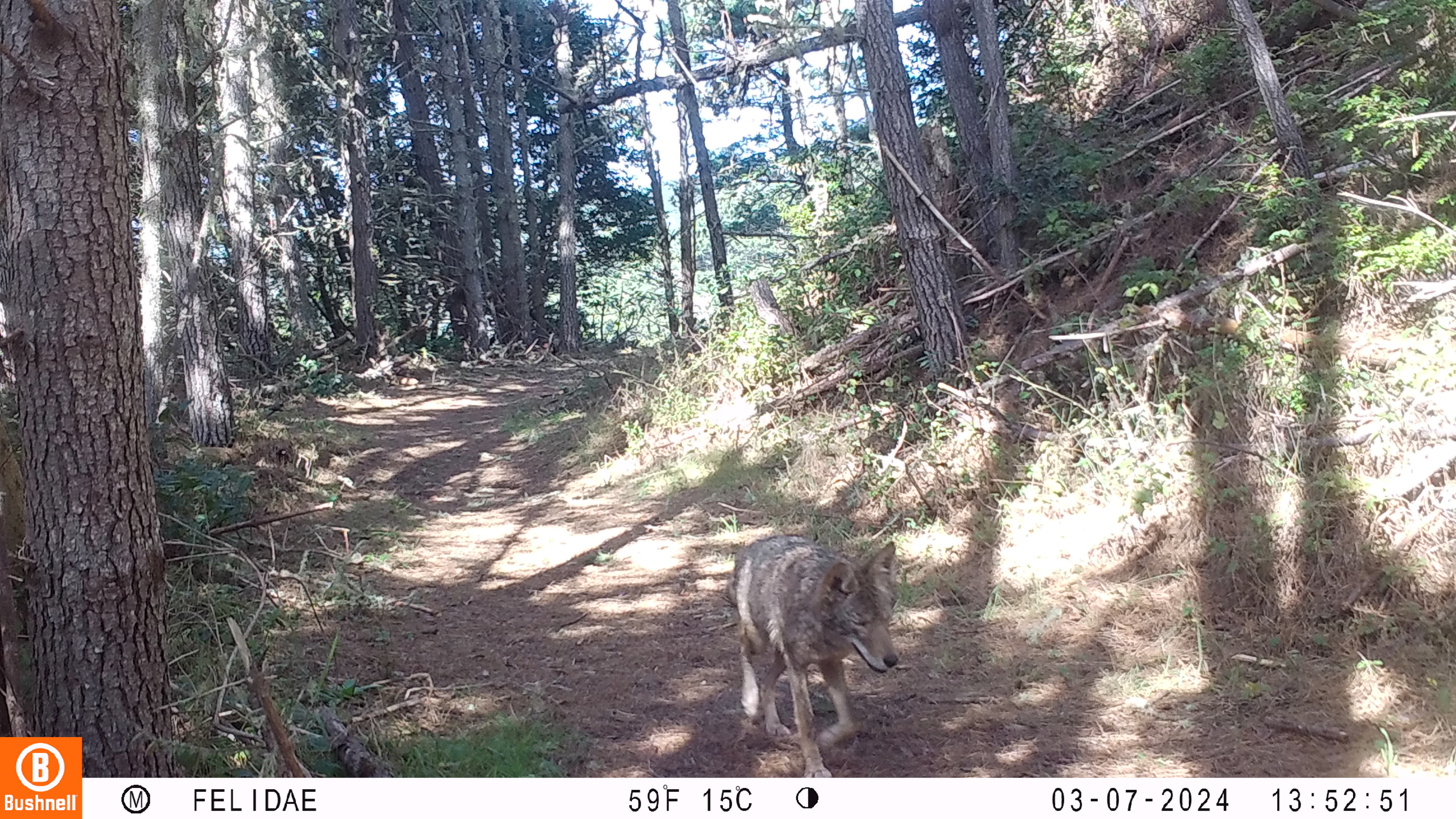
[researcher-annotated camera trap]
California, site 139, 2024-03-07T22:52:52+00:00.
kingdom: Animalia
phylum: Chordata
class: Mammalia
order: Carnivora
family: Canidae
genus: Canis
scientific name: Canis latrans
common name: coyote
Coyote (Canis latrans).